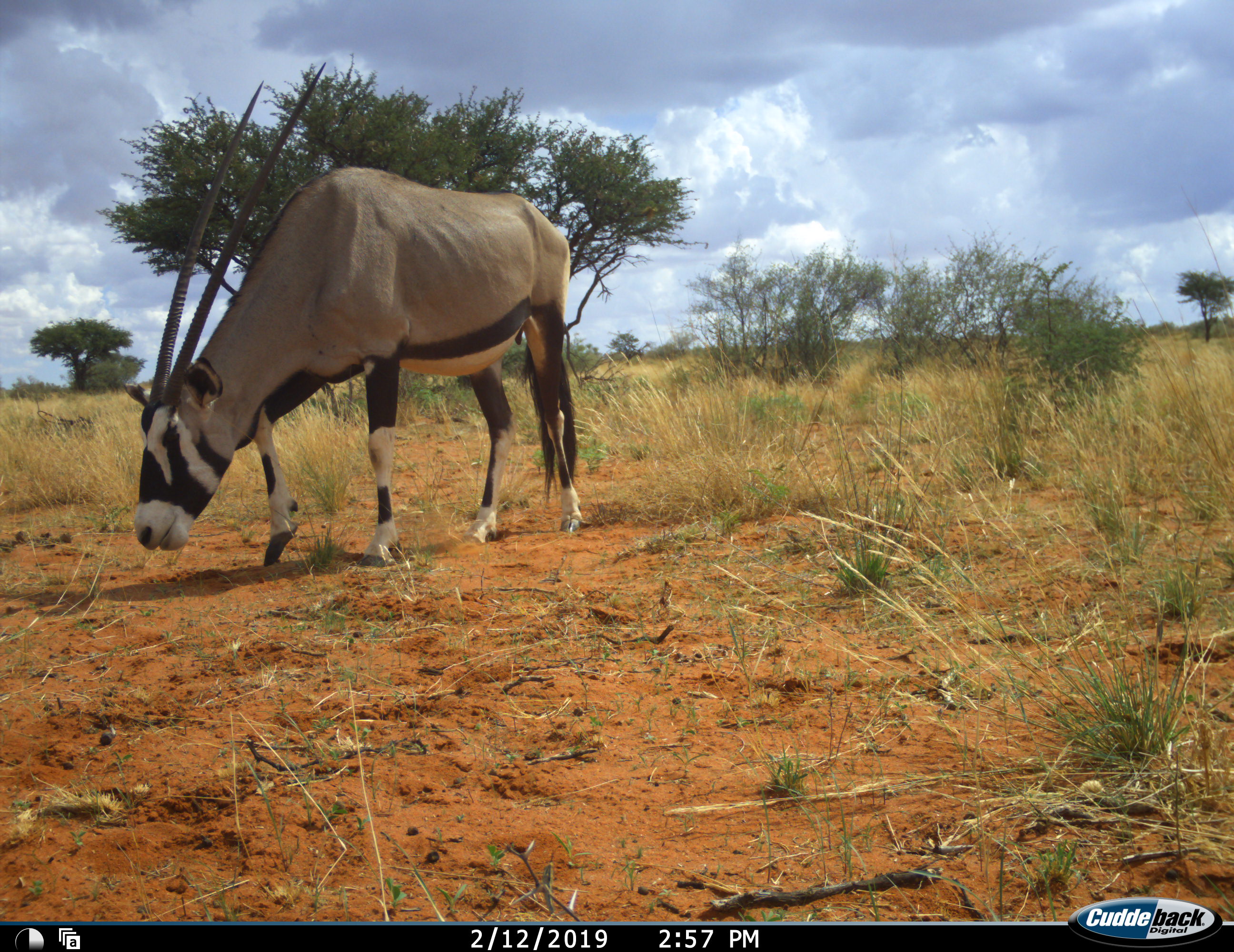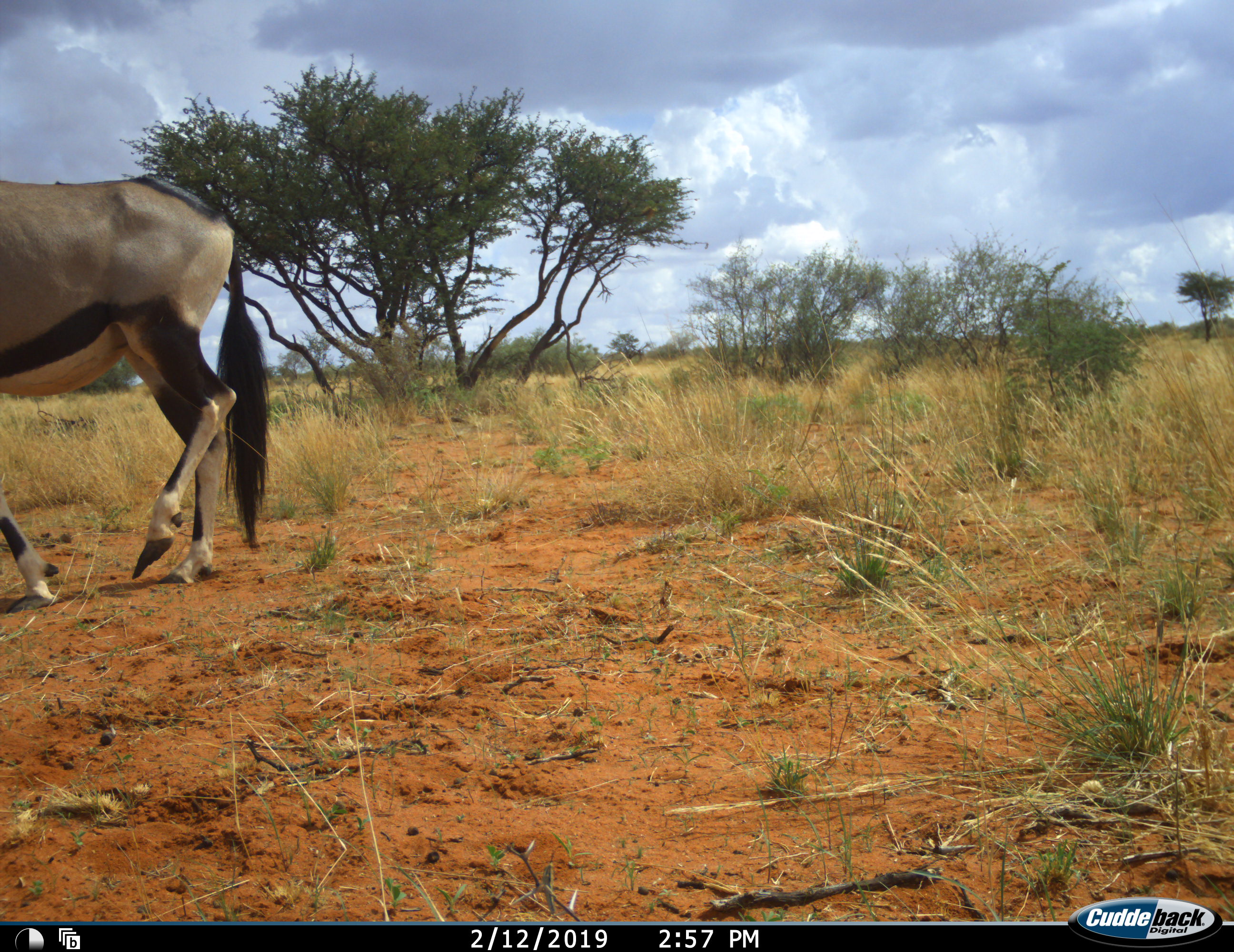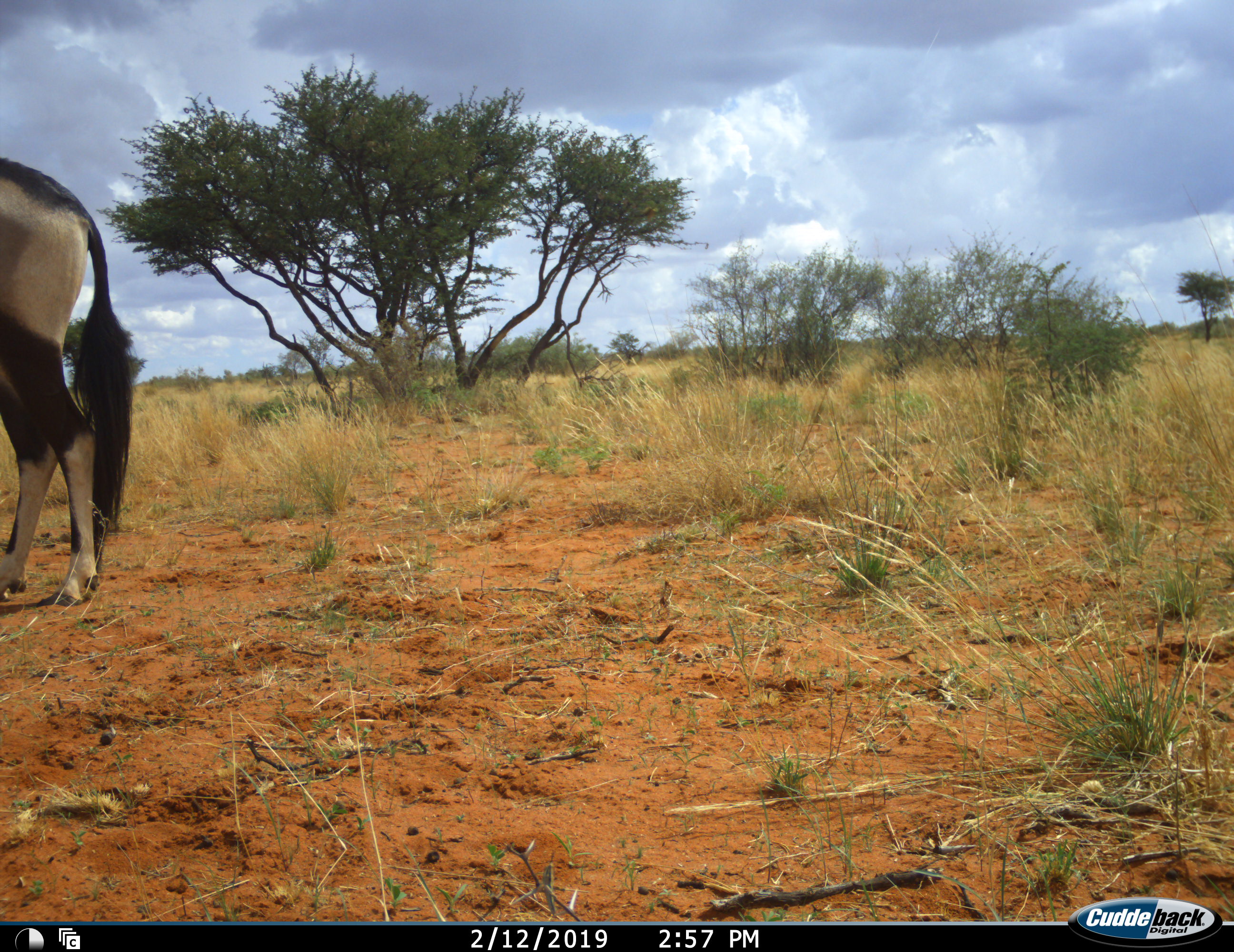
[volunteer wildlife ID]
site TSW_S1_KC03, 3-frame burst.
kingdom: Animalia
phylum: Chordata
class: Mammalia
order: Artiodactyla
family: Bovidae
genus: Oryx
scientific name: Oryx gazella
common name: gemsbok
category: oryx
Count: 1.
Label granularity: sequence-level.